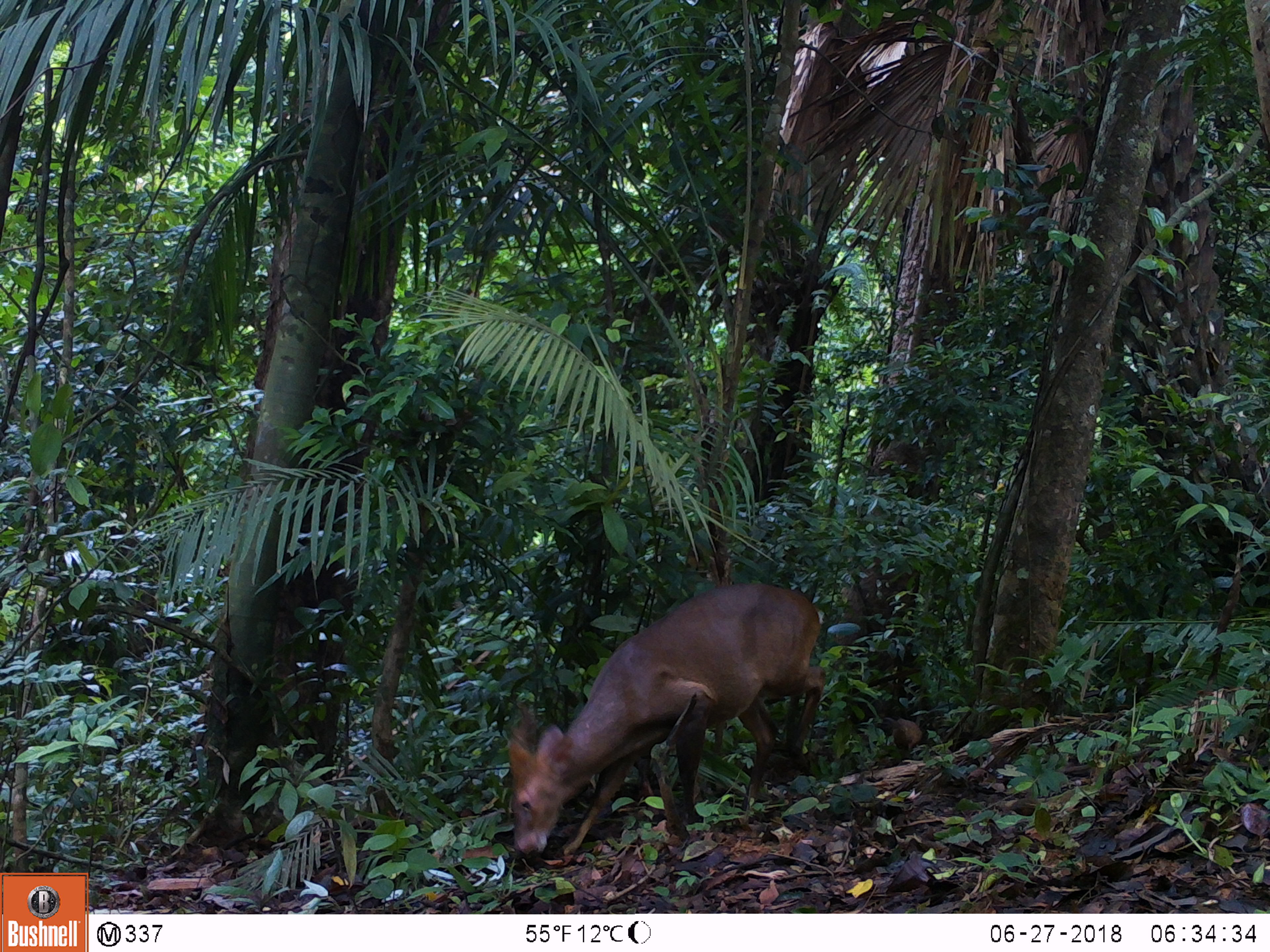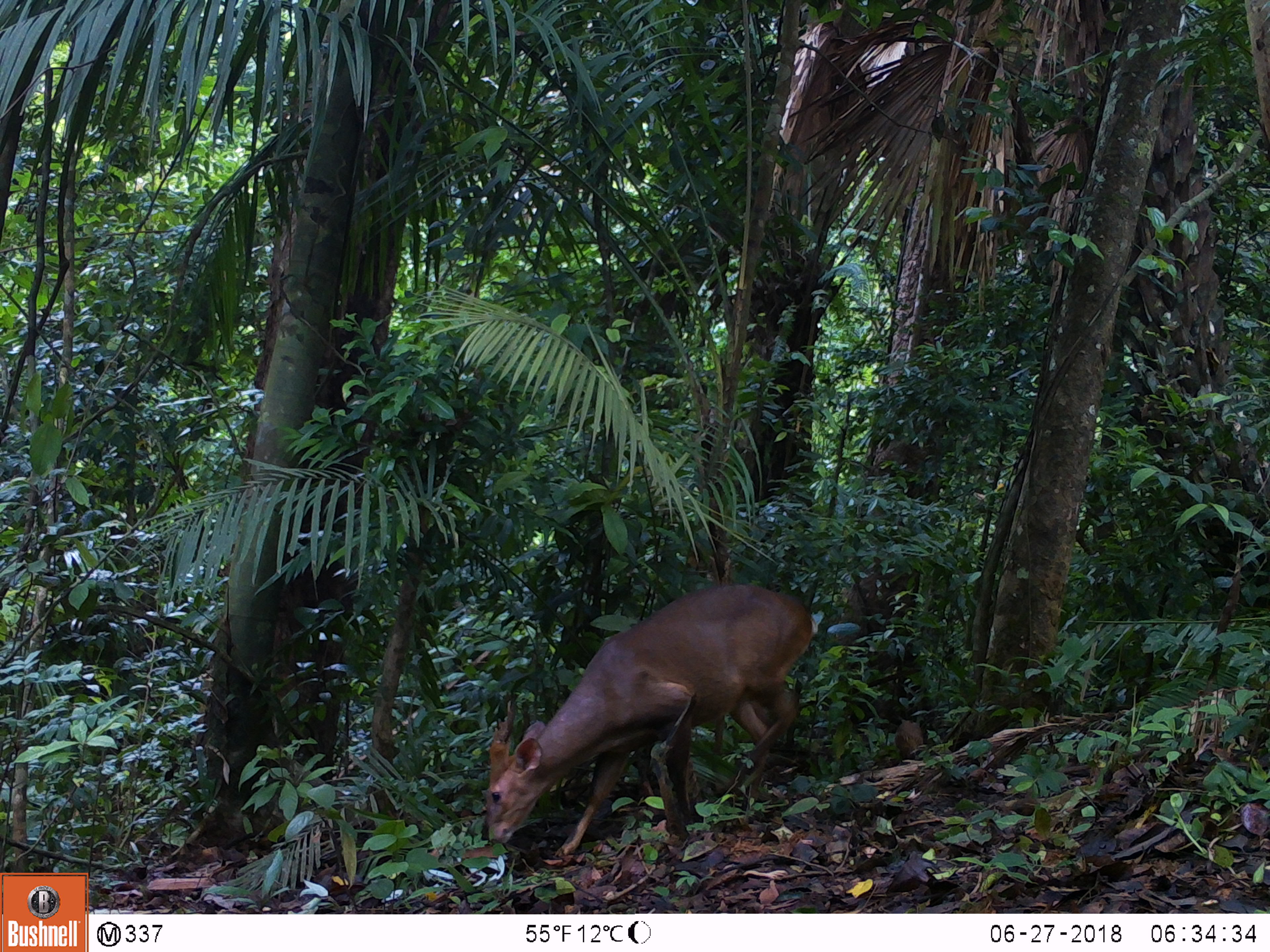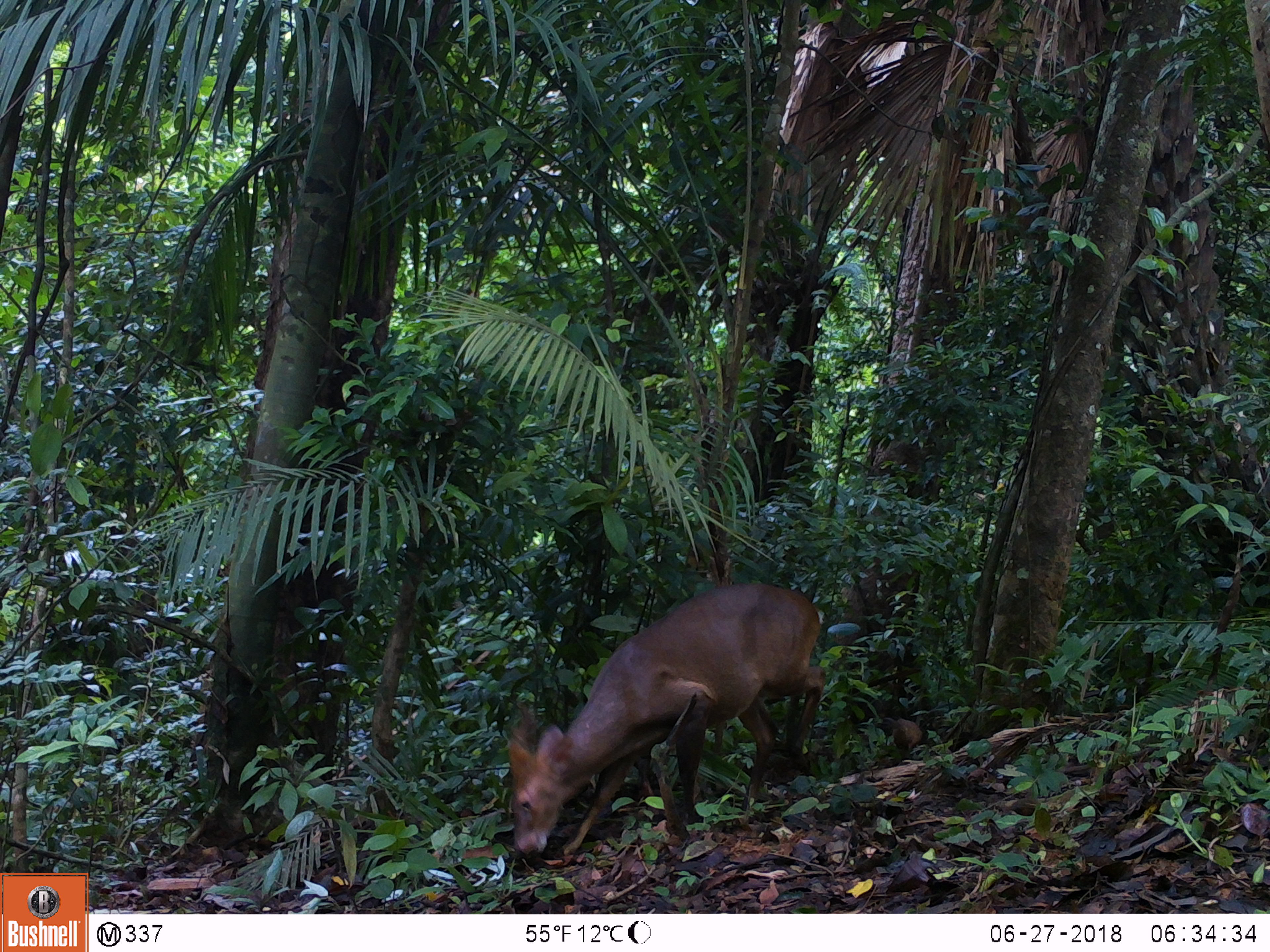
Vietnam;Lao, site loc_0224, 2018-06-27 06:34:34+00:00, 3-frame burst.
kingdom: Animalia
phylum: Chordata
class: Mammalia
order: Artiodactyla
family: Cervidae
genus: Muntiacus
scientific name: Muntiacus vuquangensis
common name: large-antlered muntjac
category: large antlered muntjac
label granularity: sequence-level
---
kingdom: Animalia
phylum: Chordata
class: Aves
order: Galliformes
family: Phasianidae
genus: Gallus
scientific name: Gallus gallus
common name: red junglefowl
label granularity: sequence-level